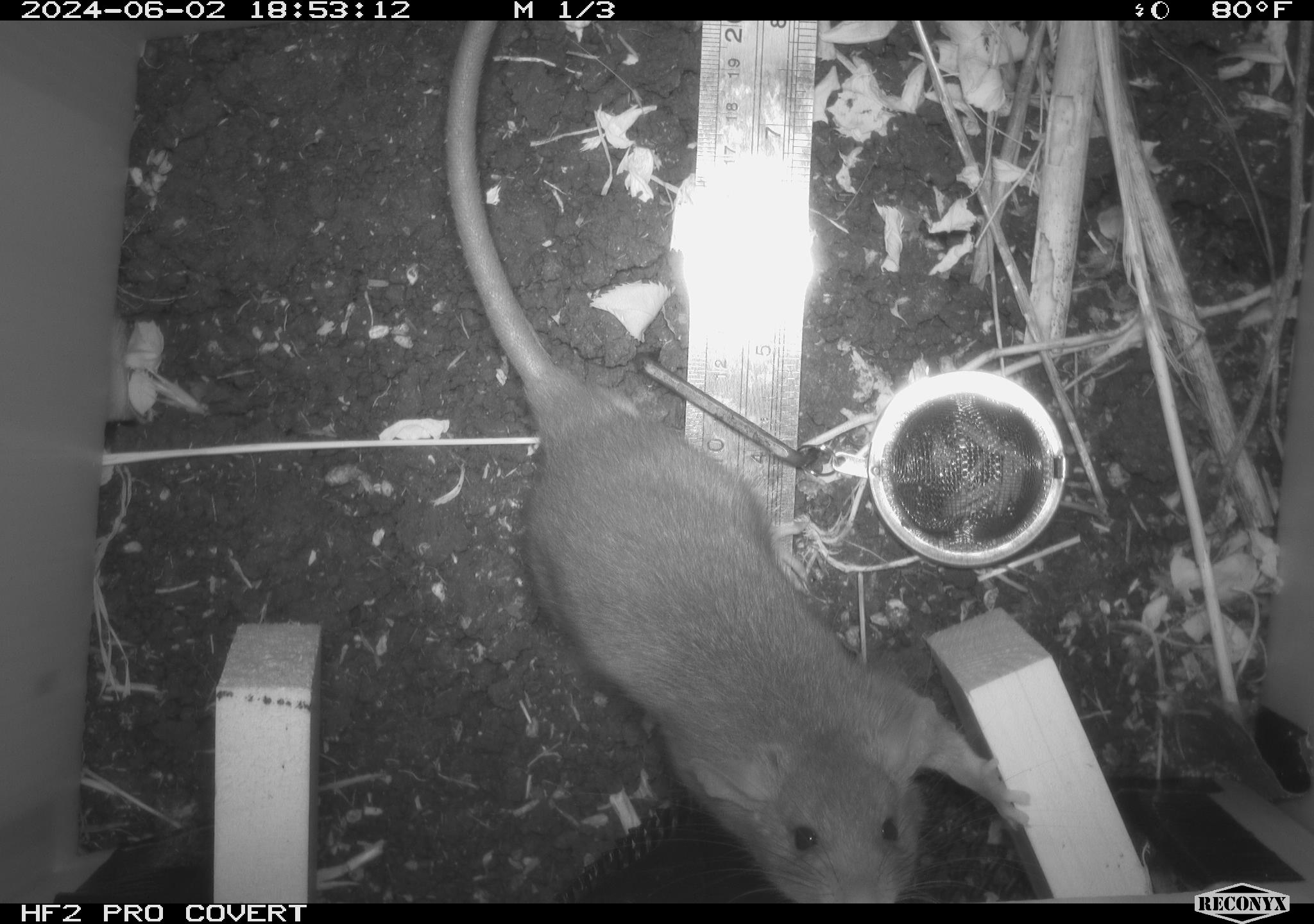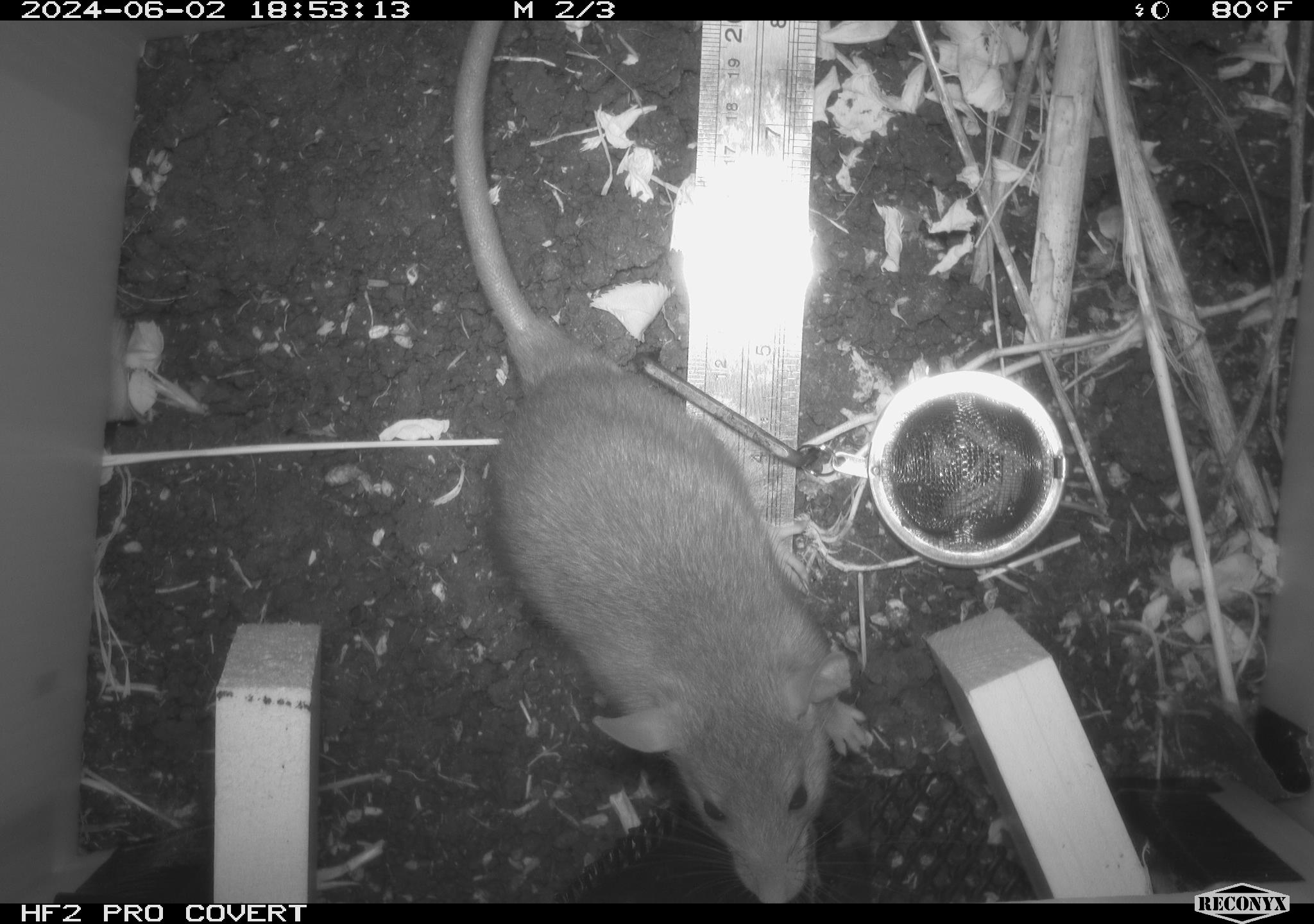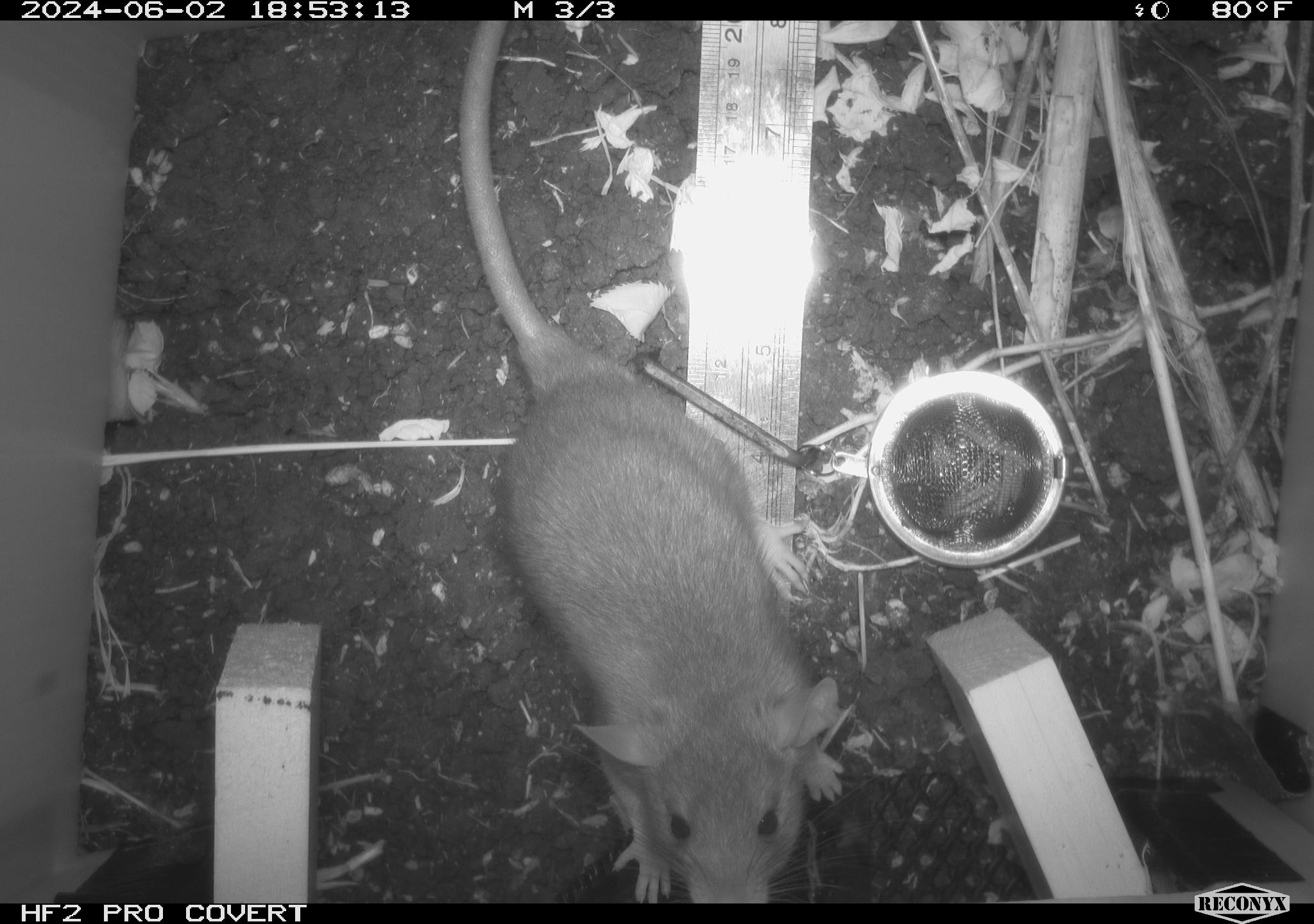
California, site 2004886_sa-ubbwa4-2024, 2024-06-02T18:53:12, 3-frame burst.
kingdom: Animalia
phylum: Chordata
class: Mammalia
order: Rodentia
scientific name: Rodentia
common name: woodrat or rat or mouse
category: woodrat or rat or mouse species